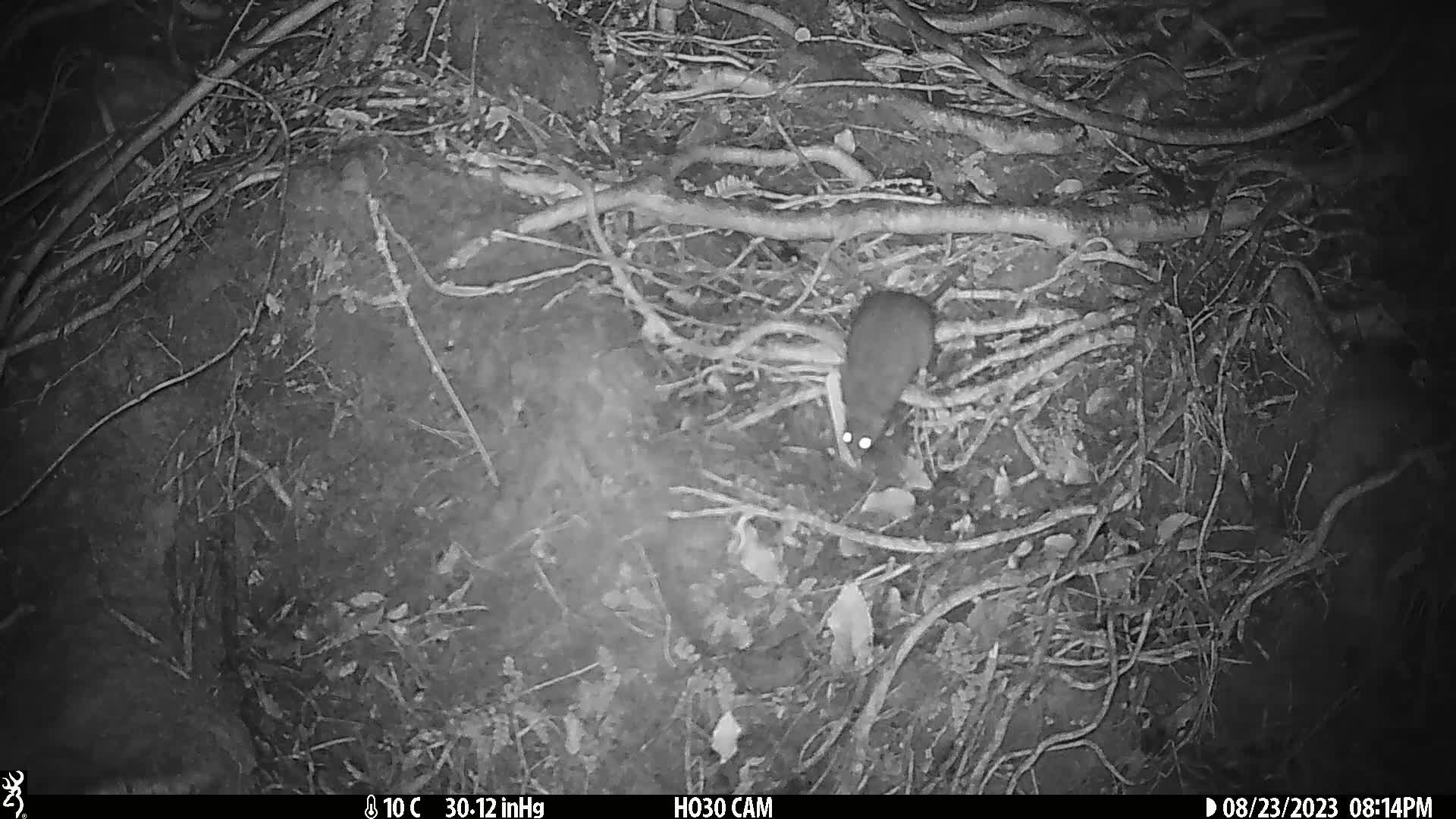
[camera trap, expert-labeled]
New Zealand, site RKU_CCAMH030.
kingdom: Animalia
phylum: Chordata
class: Mammalia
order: Rodentia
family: Muridae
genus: Rattus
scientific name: Rattus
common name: rat